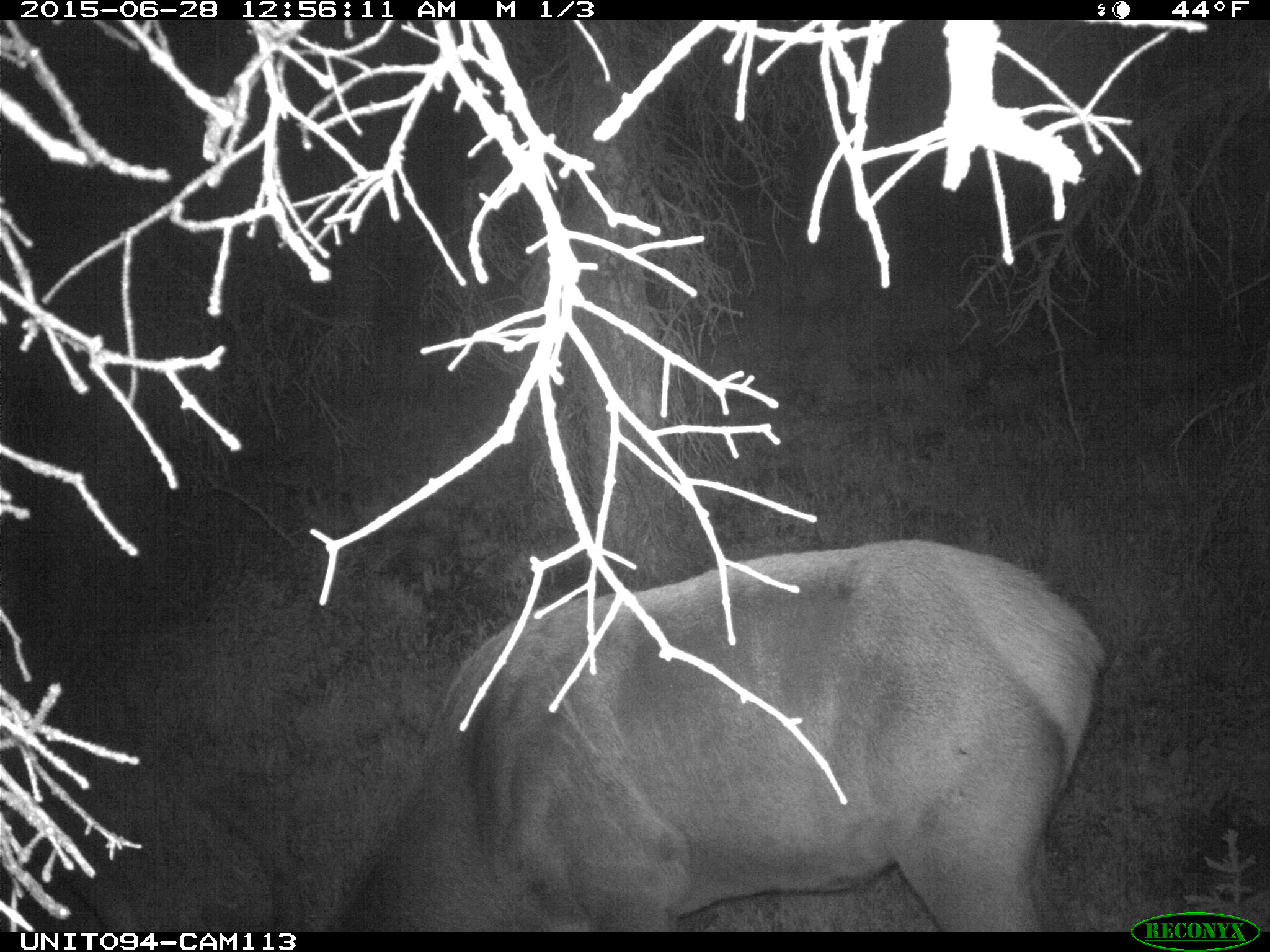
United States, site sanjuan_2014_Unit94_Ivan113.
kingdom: Animalia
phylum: Chordata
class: Mammalia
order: Artiodactyla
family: Cervidae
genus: Cervus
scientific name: Cervus elaphus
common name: red deer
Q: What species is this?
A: Cervus elaphus (red deer).